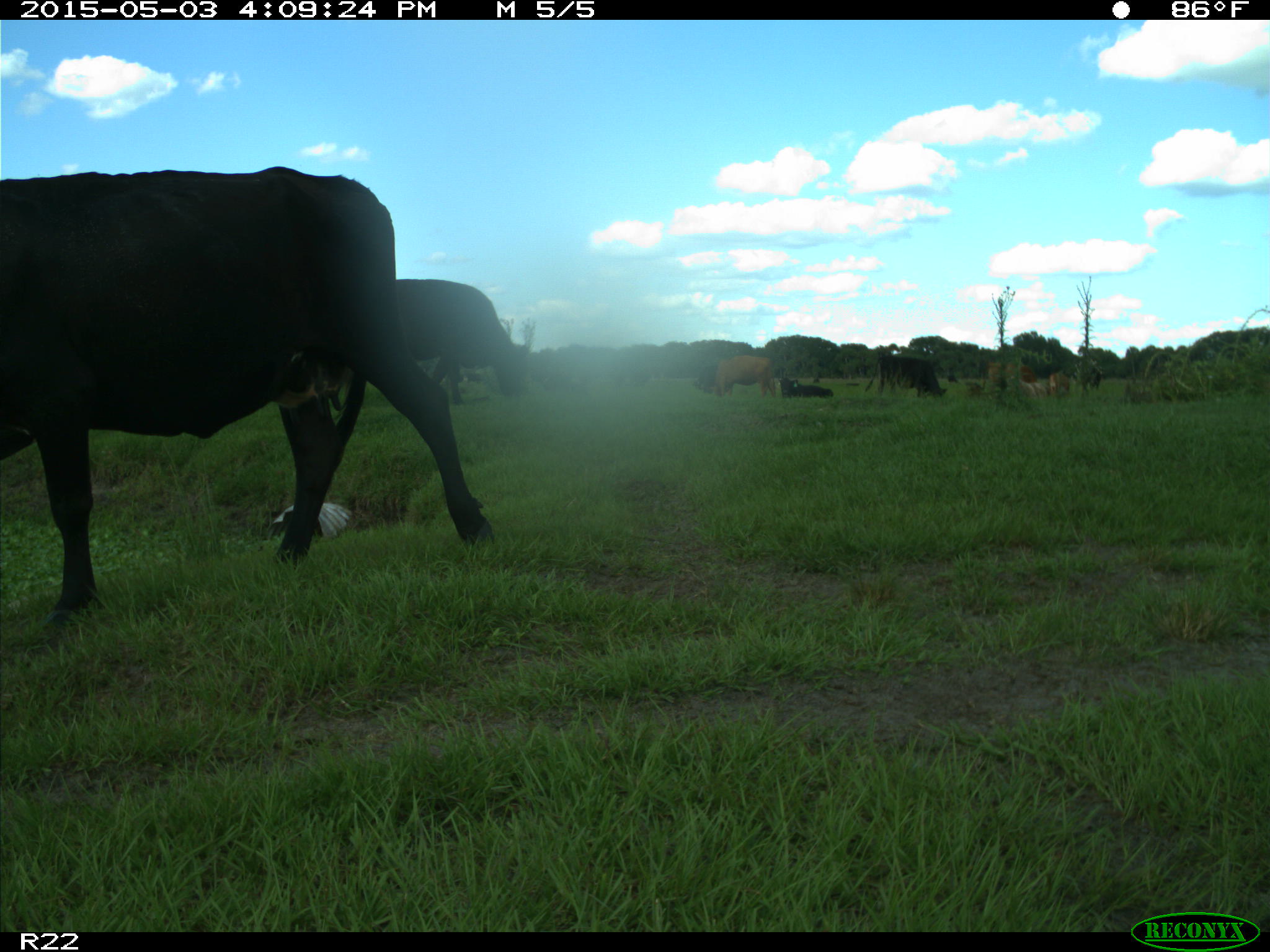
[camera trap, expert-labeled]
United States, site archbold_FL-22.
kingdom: Animalia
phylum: Chordata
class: Mammalia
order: Artiodactyla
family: Bovidae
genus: Bos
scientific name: Bos taurus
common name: domestic cow